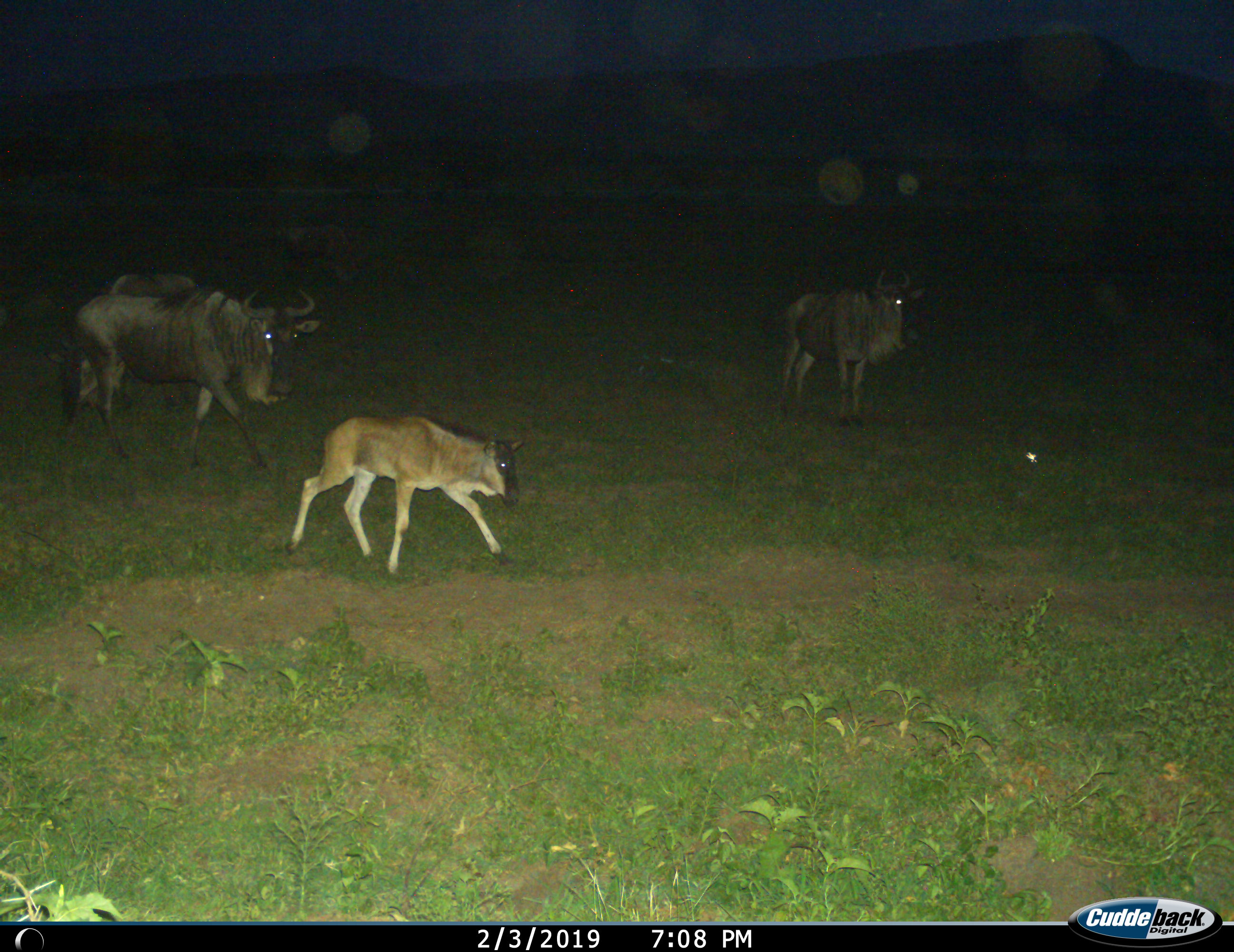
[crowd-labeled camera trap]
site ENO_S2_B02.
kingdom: Animalia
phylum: Chordata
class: Mammalia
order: Artiodactyla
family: Bovidae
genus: Connochaetes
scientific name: Connochaetes taurinus taurinus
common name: blue wildebeest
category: wildebeestblue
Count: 4.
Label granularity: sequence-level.